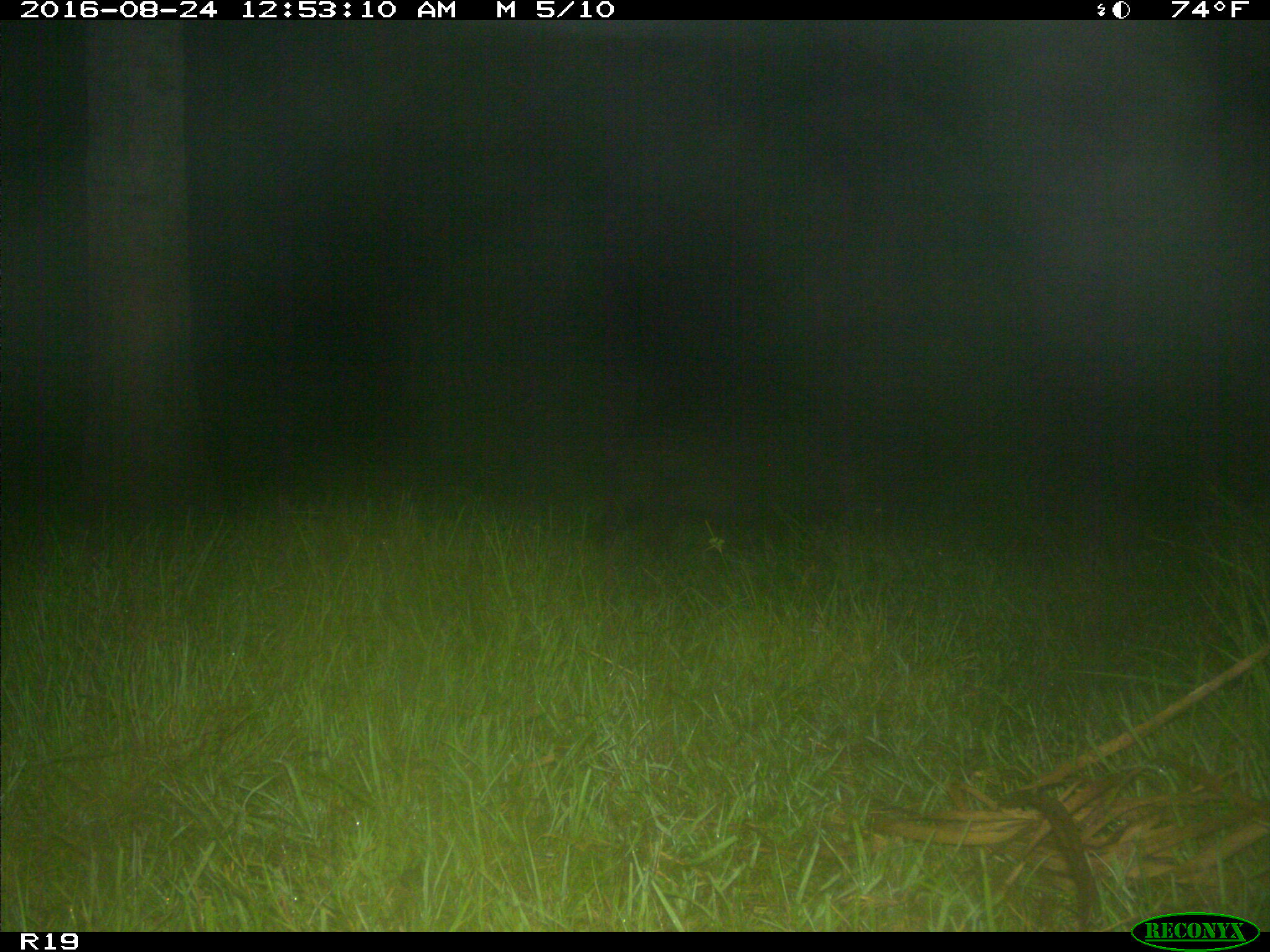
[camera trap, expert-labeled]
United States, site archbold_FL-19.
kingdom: Animalia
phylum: Chordata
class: Mammalia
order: Artiodactyla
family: Suidae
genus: Sus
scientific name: Sus scrofa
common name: wild boar